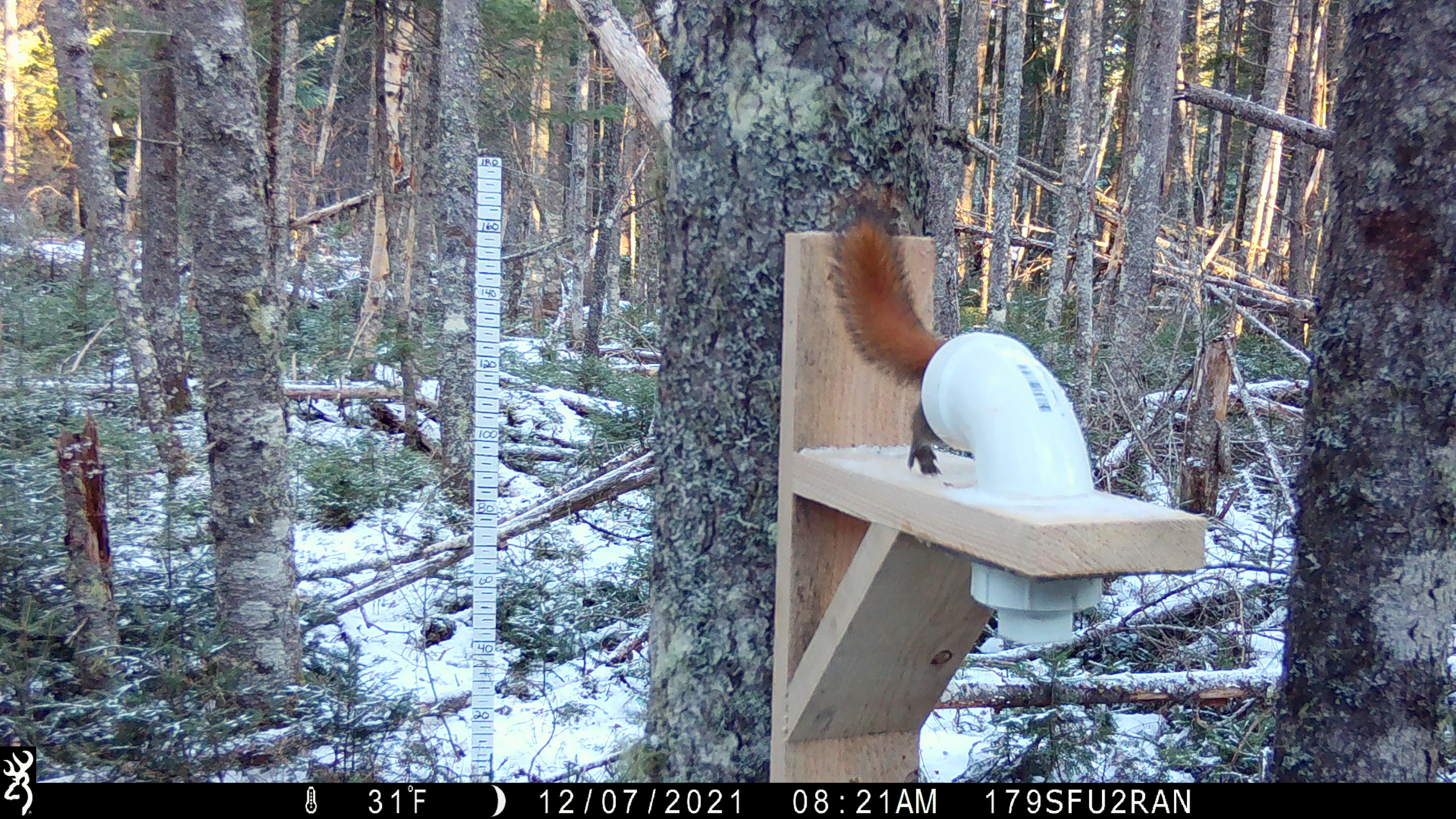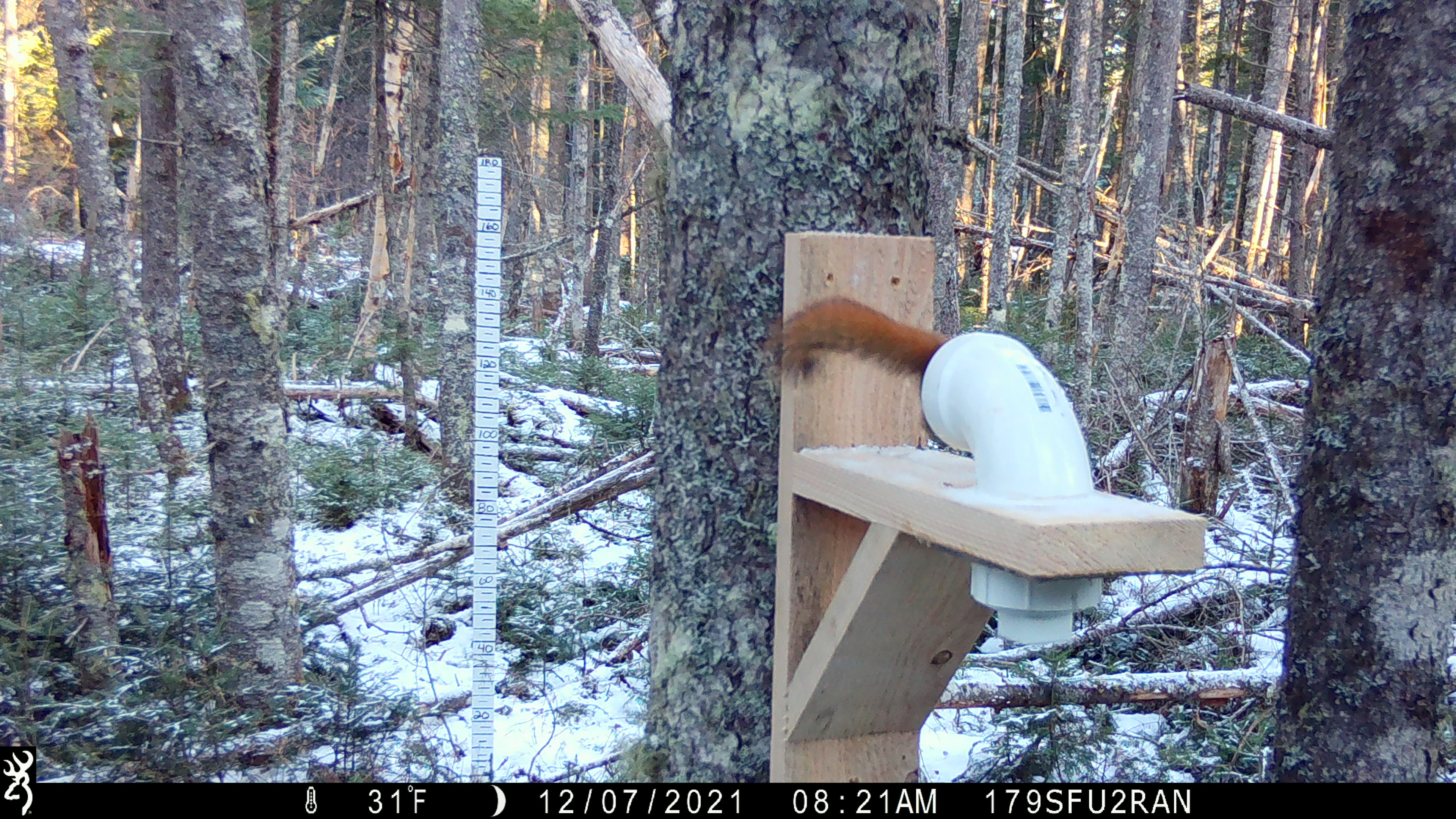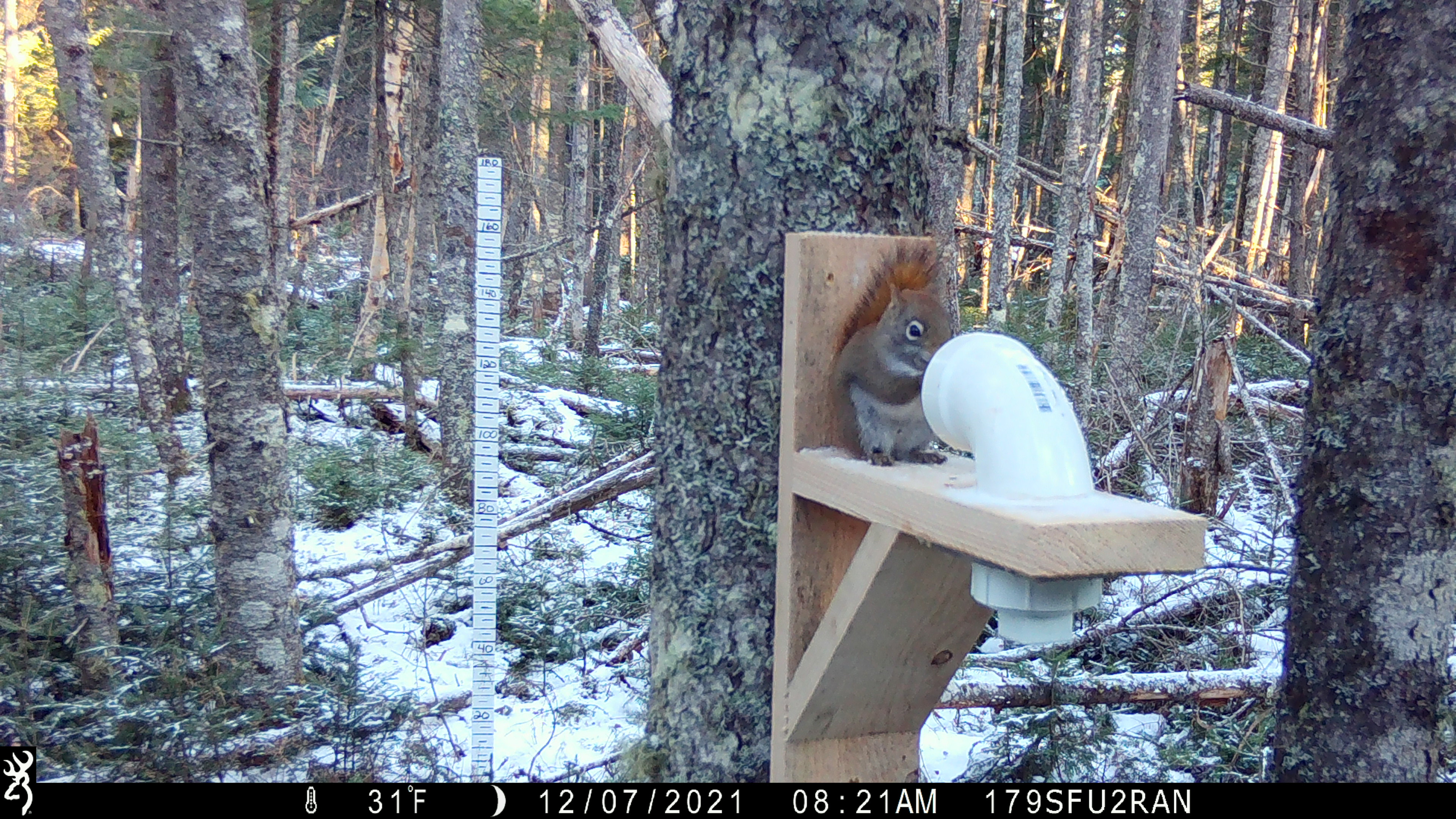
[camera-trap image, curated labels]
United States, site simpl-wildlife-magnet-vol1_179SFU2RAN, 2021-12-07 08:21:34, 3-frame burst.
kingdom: Animalia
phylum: Chordata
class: Mammalia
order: Rodentia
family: Sciuridae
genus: Tamiasciurus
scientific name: Tamiasciurus hudsonicus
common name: red squirrel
Red squirrel (Tamiasciurus hudsonicus).